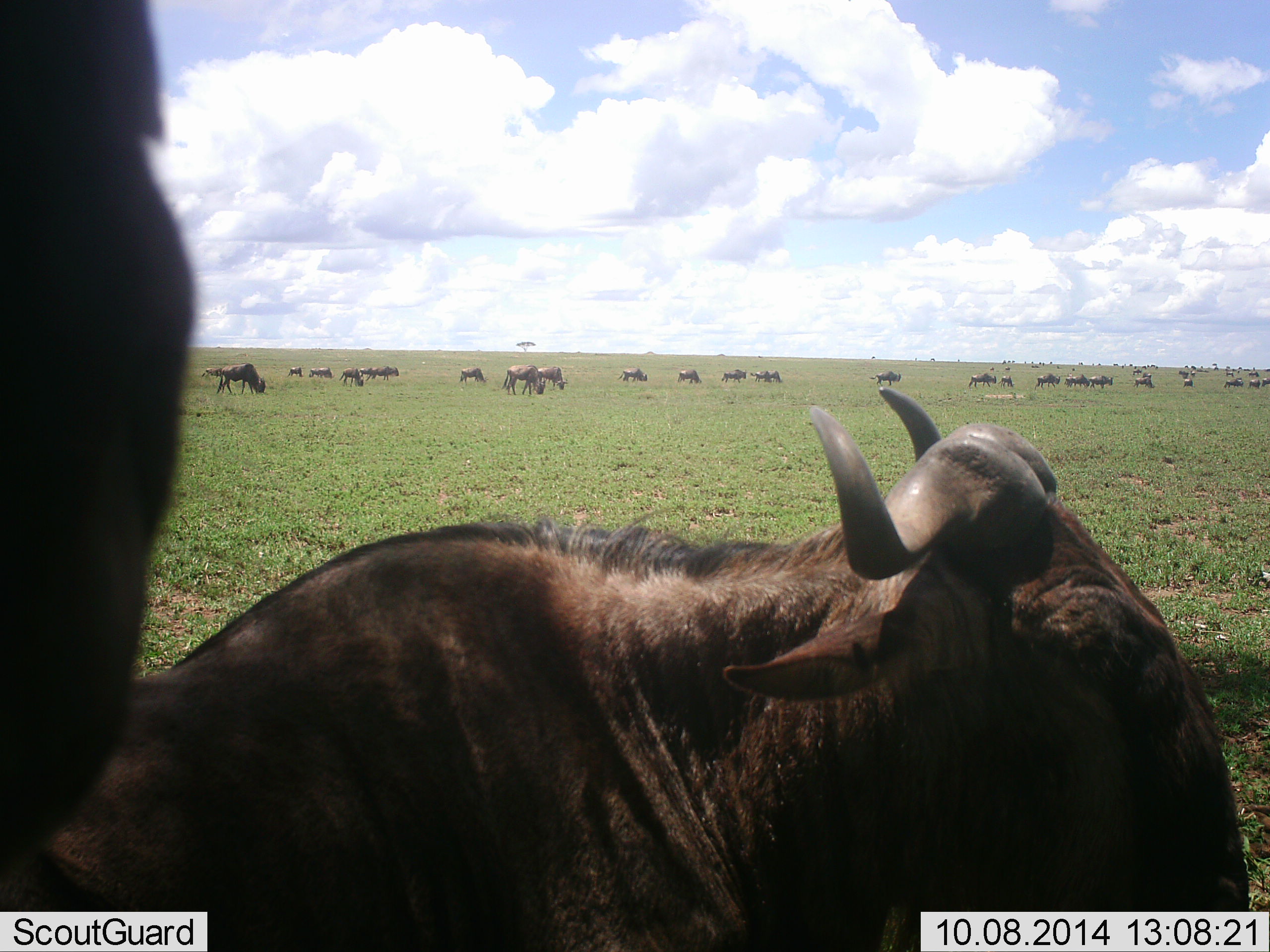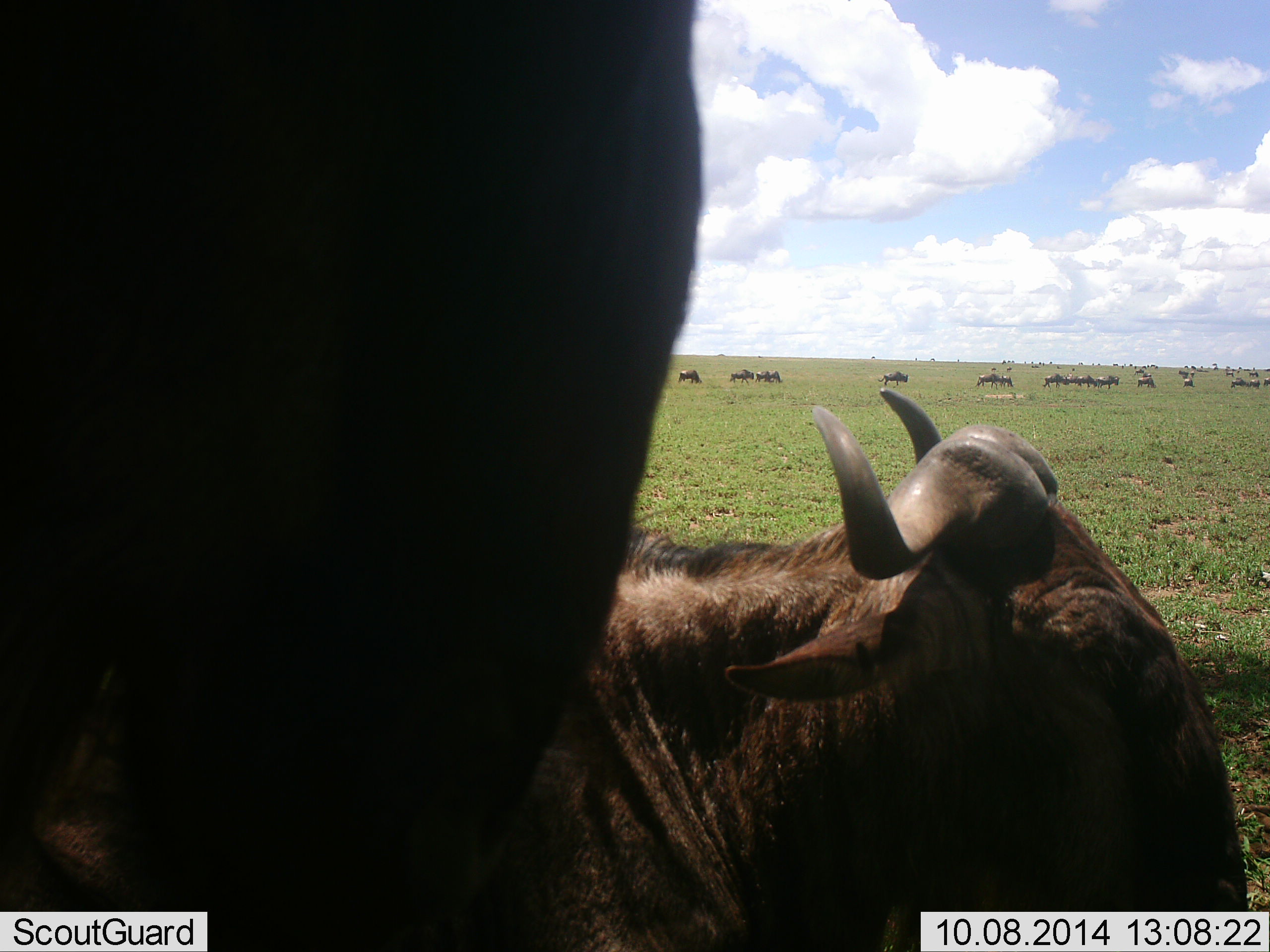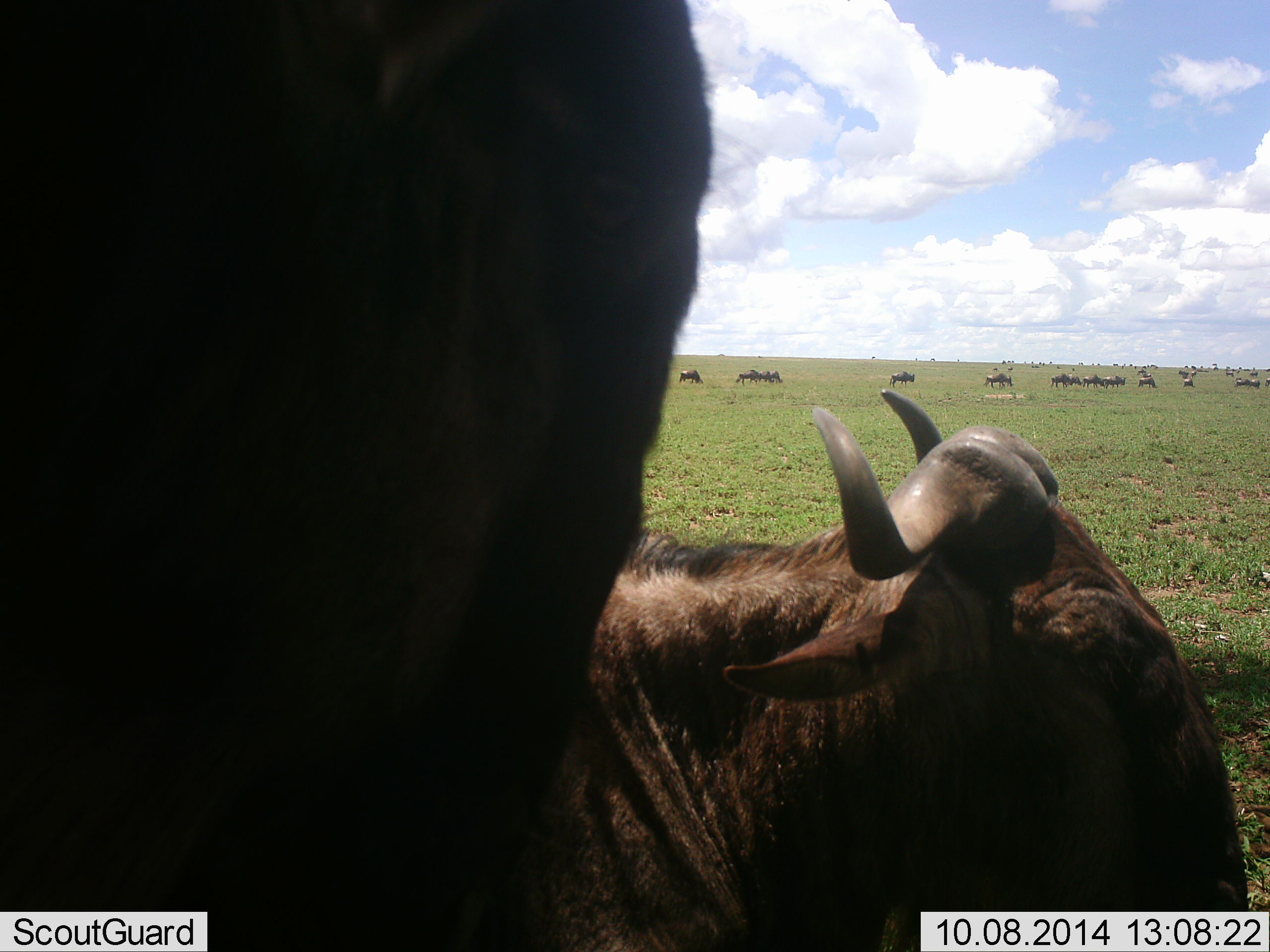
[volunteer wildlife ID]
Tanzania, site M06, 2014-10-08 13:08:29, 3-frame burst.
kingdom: Animalia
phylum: Chordata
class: Mammalia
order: Artiodactyla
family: Bovidae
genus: Connochaetes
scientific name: Connochaetes taurinus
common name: blue wildebeest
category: wildebeest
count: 11-50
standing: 82%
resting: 55%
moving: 64%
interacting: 0%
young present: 0%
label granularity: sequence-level